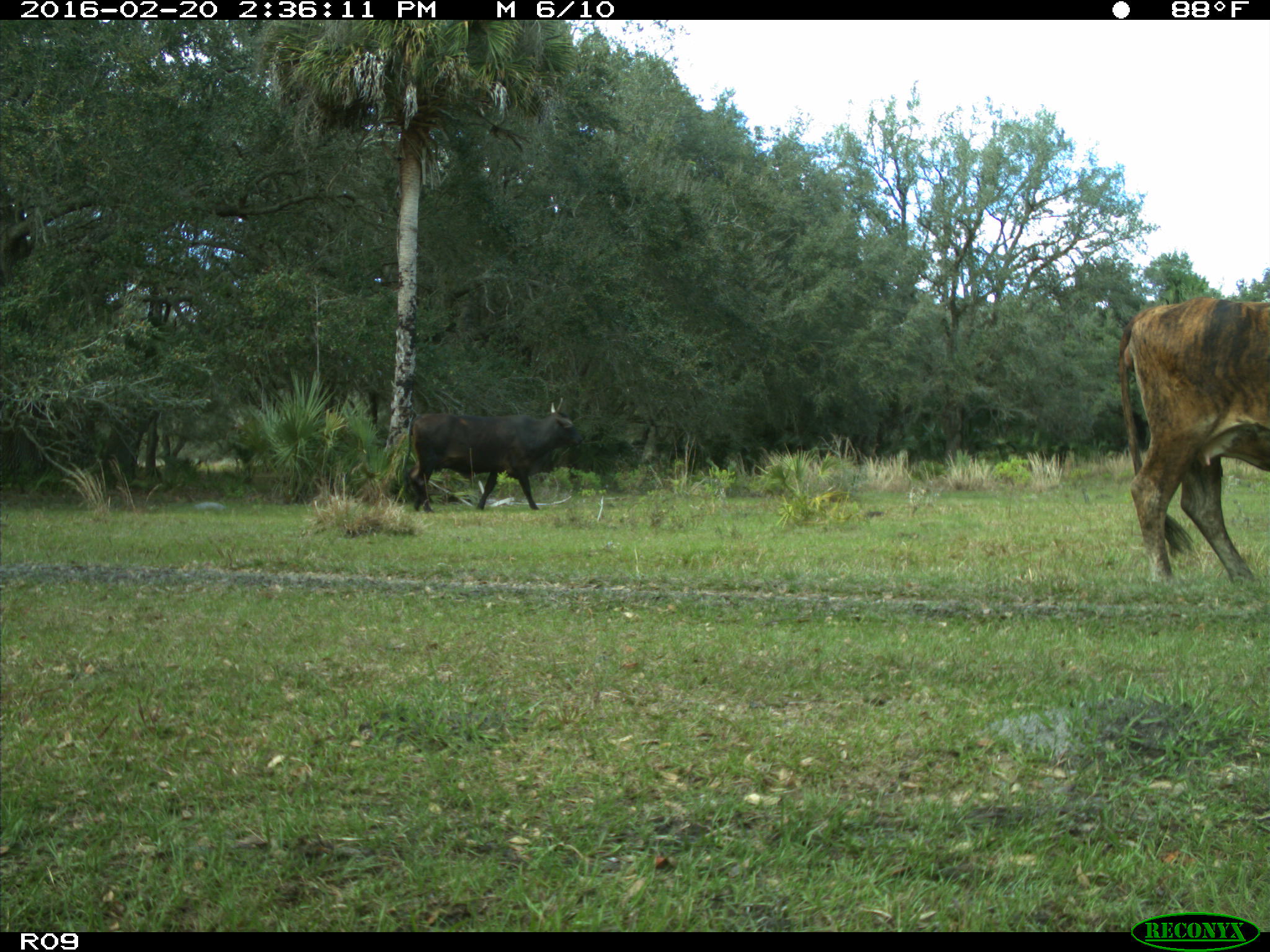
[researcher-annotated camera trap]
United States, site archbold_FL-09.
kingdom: Animalia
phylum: Chordata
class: Mammalia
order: Artiodactyla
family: Bovidae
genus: Bos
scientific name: Bos taurus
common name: domestic cow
Bos taurus (domestic cow).